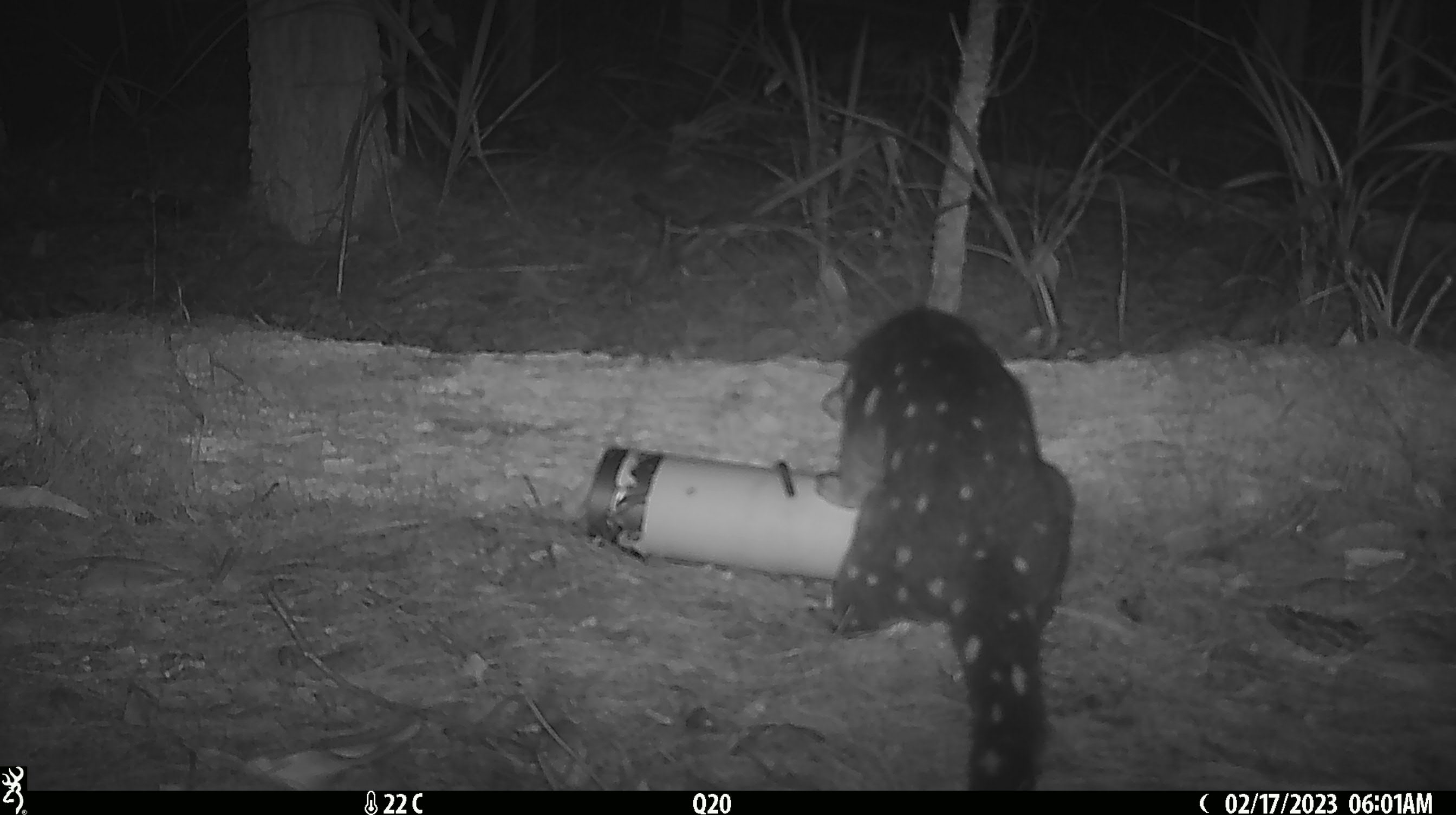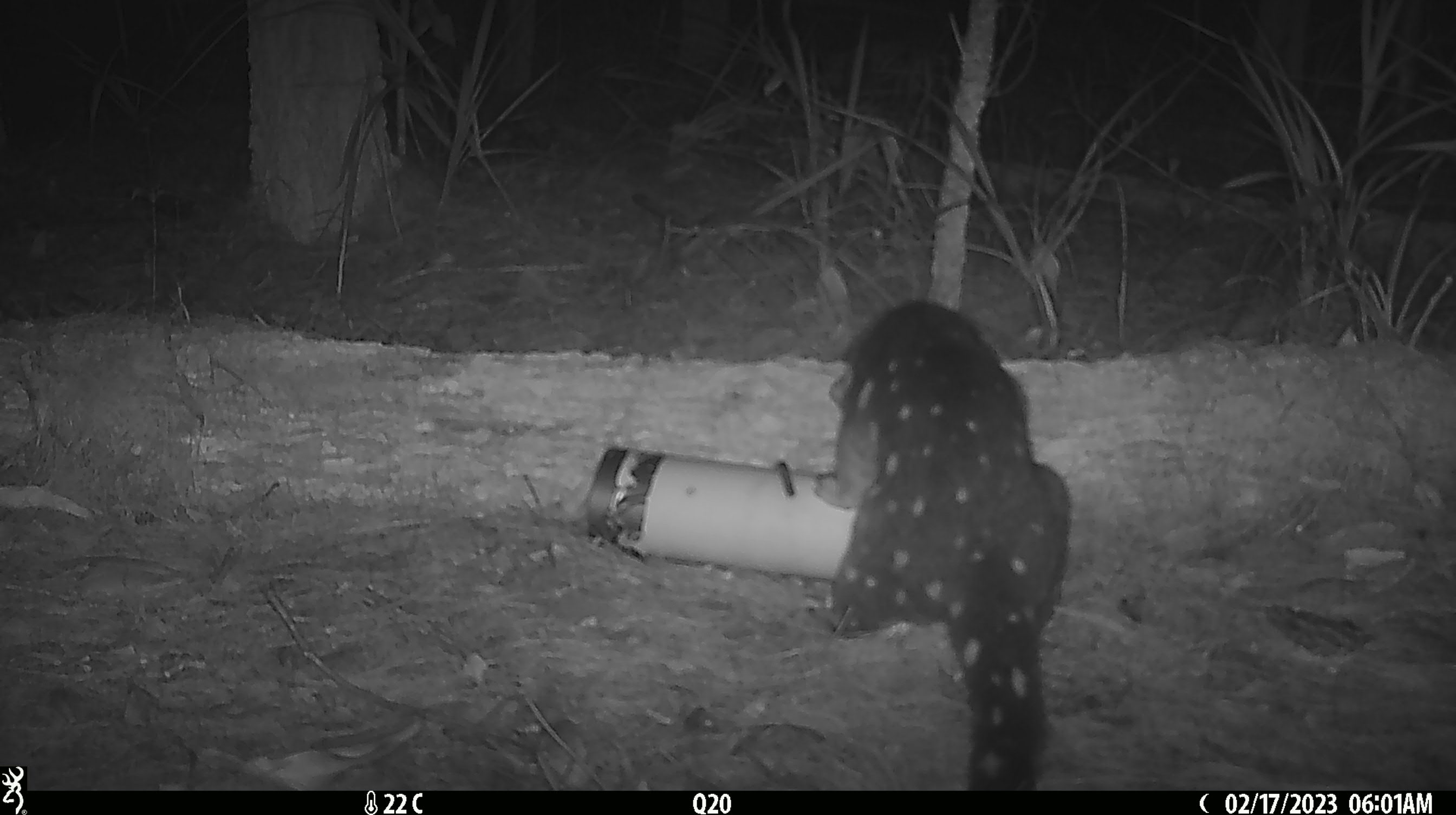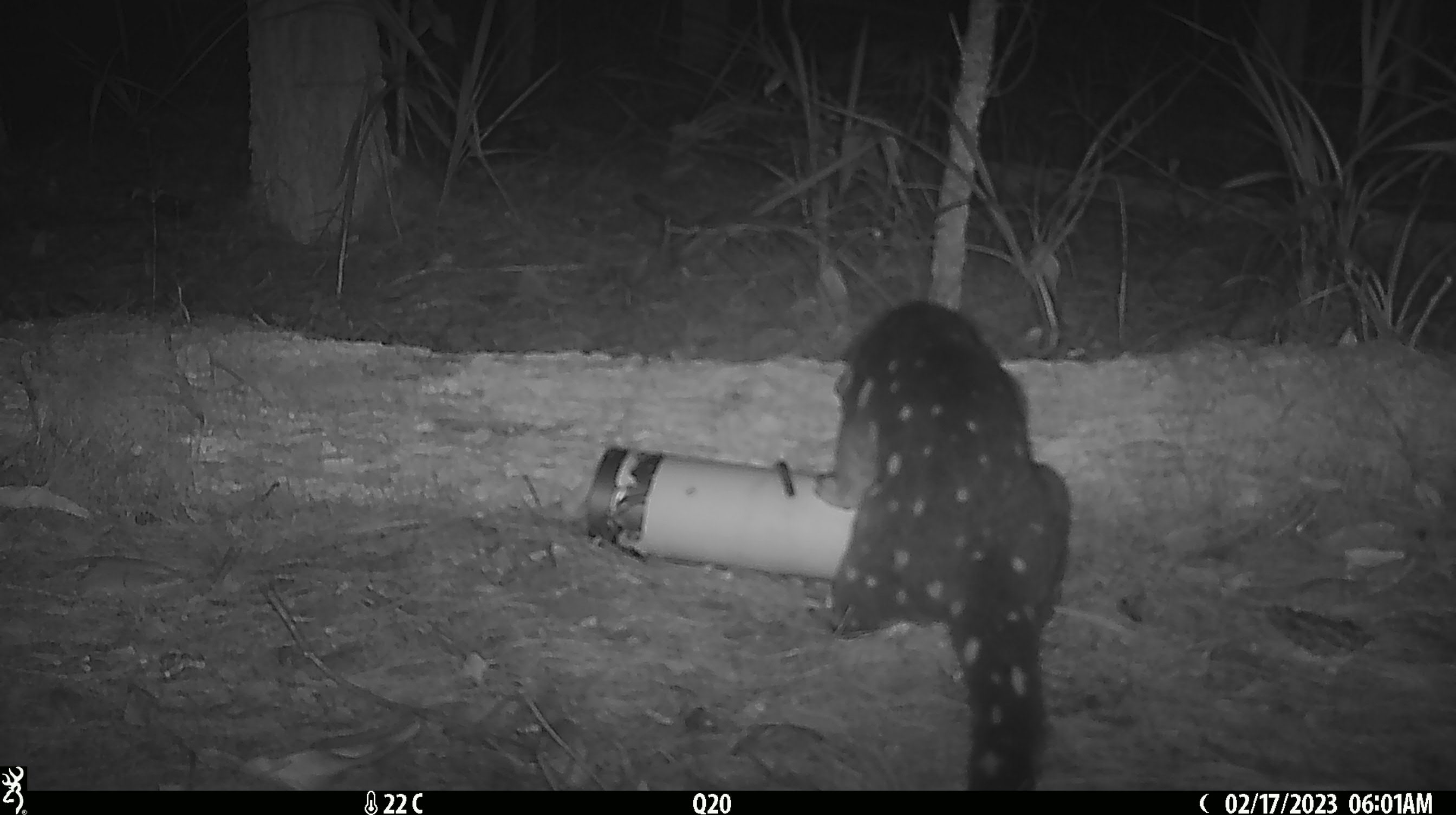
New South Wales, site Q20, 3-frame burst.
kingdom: Animalia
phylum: Chordata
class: Mammalia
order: Dasyuromorphia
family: Dasyuridae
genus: Dasyurus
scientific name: Dasyurus maculatus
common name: spotted-tailed quoll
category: quoll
Quoll (spotted-tailed quoll) (Dasyurus maculatus).